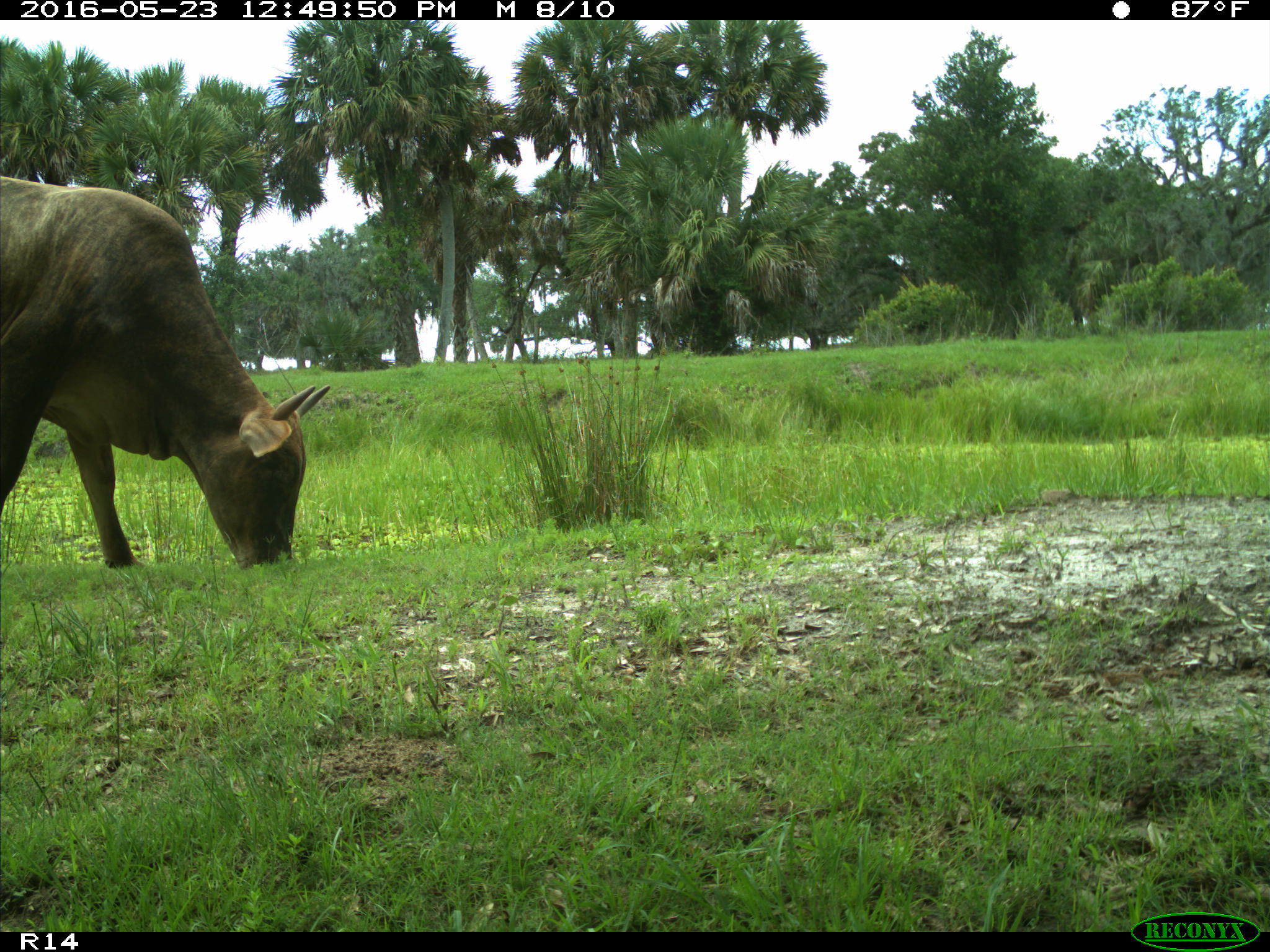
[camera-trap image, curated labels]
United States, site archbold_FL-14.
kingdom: Animalia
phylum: Chordata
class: Mammalia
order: Artiodactyla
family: Bovidae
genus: Bos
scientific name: Bos taurus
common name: domestic cow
Bos taurus (domestic cow).